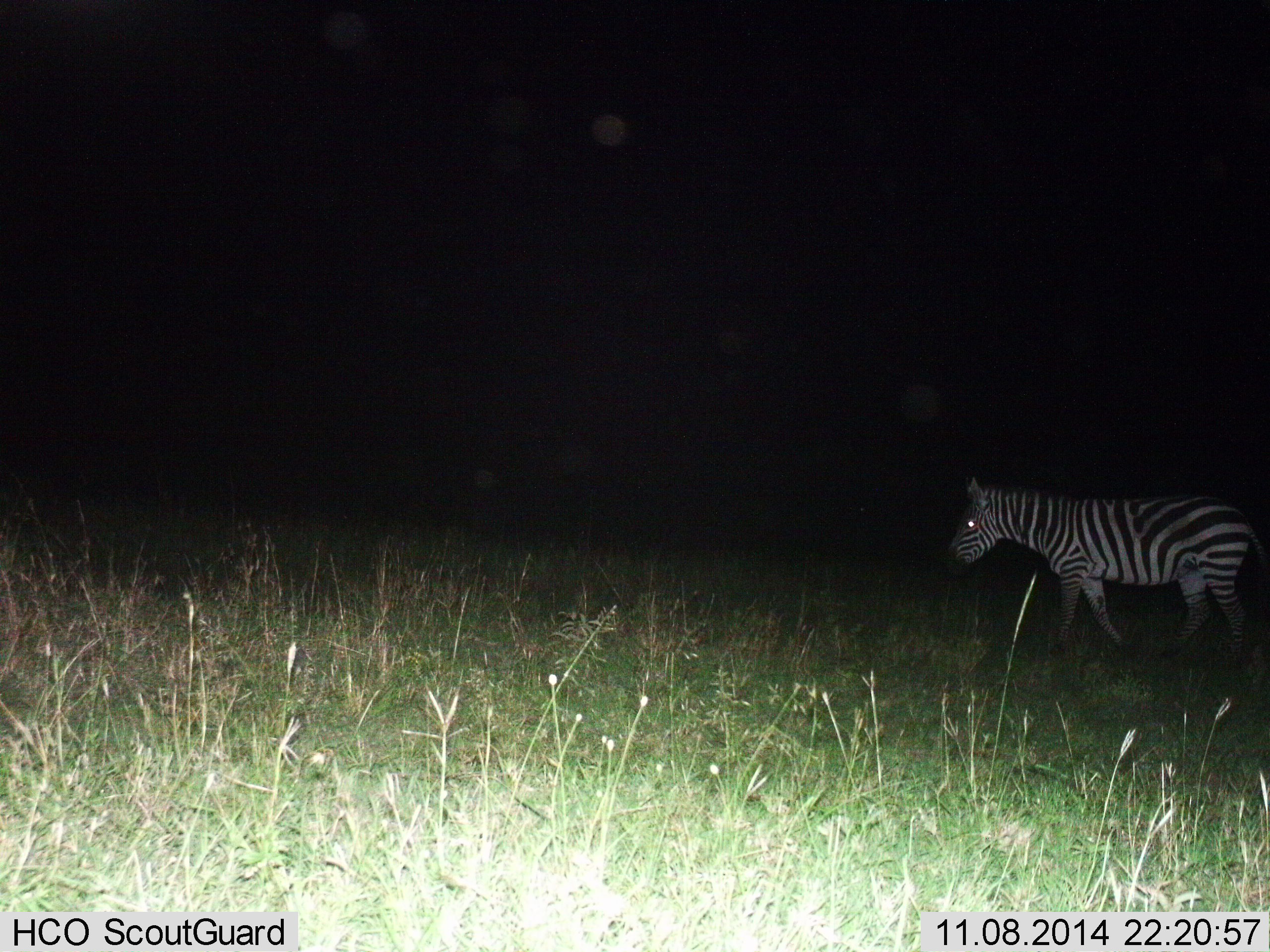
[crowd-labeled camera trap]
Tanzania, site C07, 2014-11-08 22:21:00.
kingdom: Animalia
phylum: Chordata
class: Mammalia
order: Perissodactyla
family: Equidae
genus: Equus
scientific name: Equus quagga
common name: plains zebra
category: zebra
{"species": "zebra (plains zebra) (Equus quagga)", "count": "1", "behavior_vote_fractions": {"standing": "20%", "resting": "0%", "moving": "80%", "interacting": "0%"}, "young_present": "0%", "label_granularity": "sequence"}